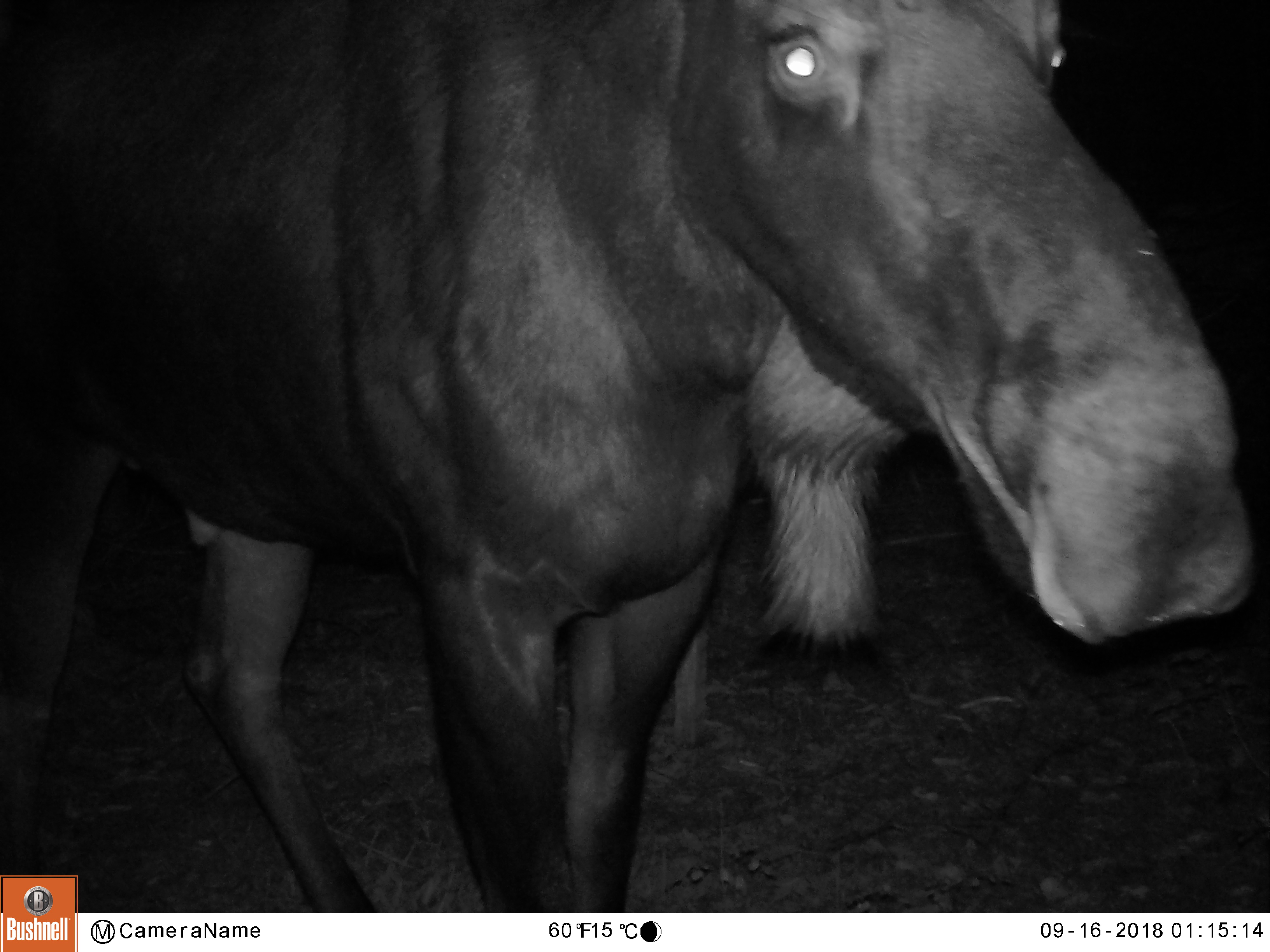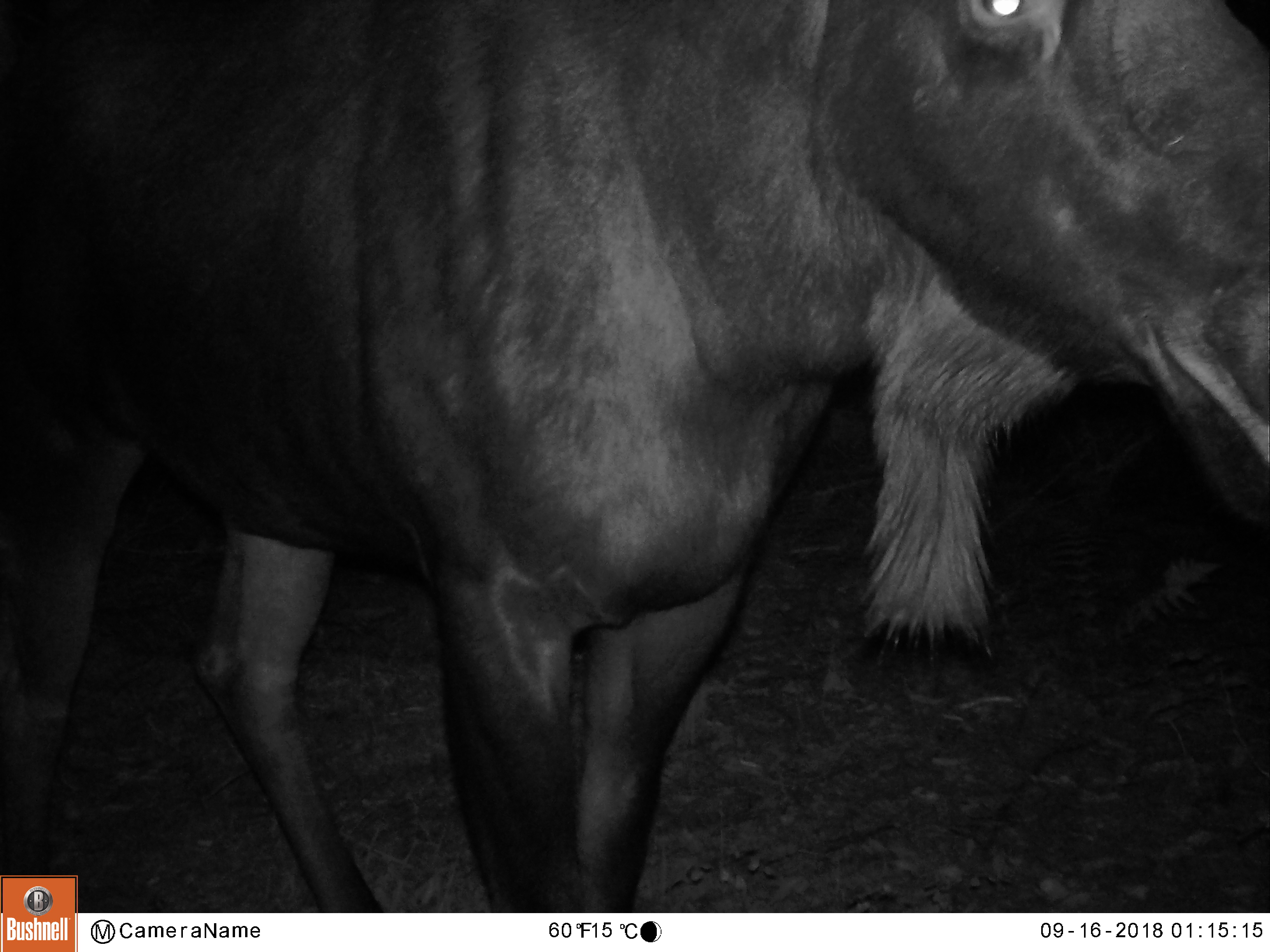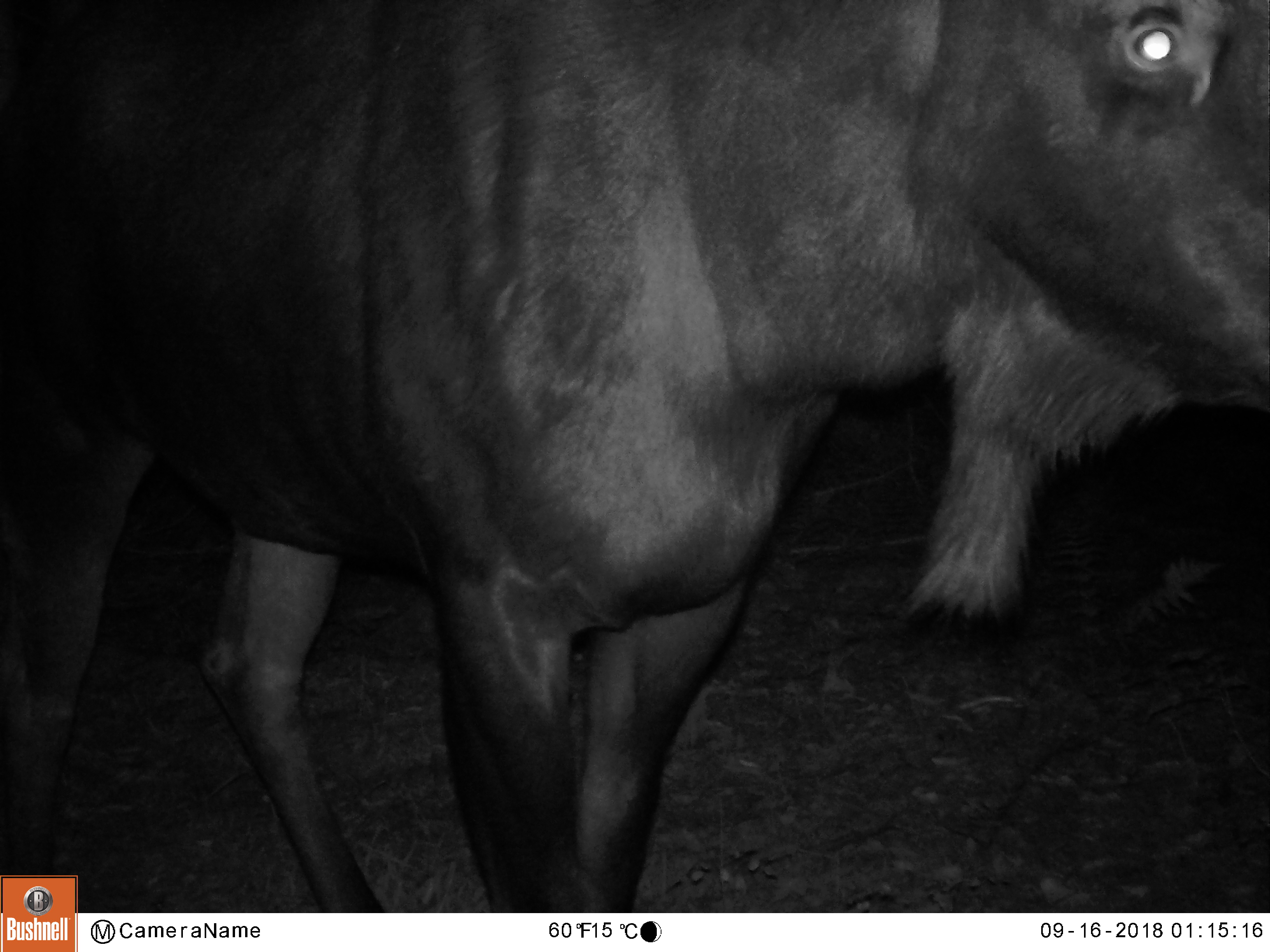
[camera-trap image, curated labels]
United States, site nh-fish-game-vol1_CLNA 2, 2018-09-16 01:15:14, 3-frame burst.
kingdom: Animalia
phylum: Chordata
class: Mammalia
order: Artiodactyla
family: Cervidae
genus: Alces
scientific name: Alces alces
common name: moose